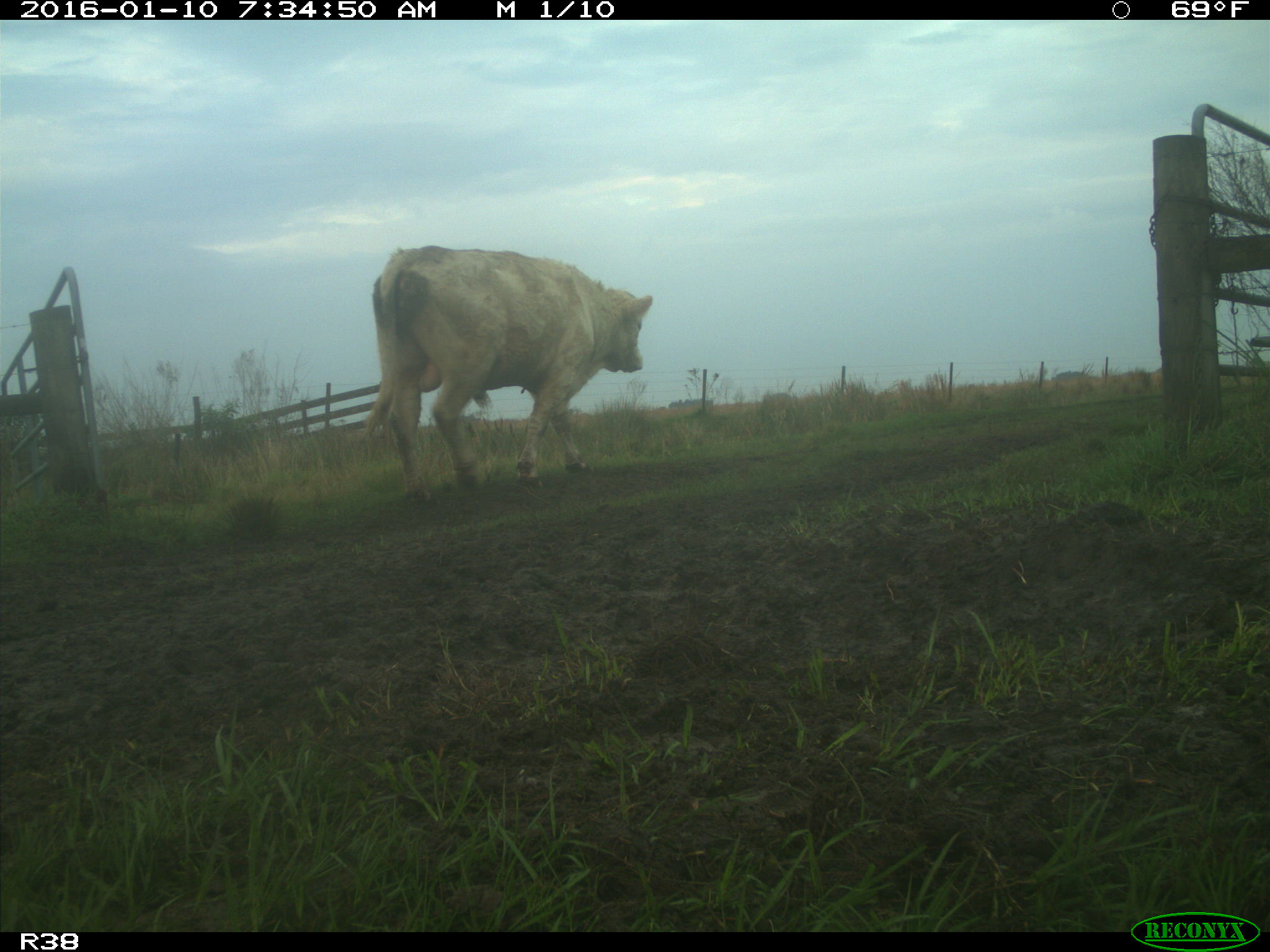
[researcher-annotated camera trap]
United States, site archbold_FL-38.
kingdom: Animalia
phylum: Chordata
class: Mammalia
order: Artiodactyla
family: Bovidae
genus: Bos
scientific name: Bos taurus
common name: domestic cow